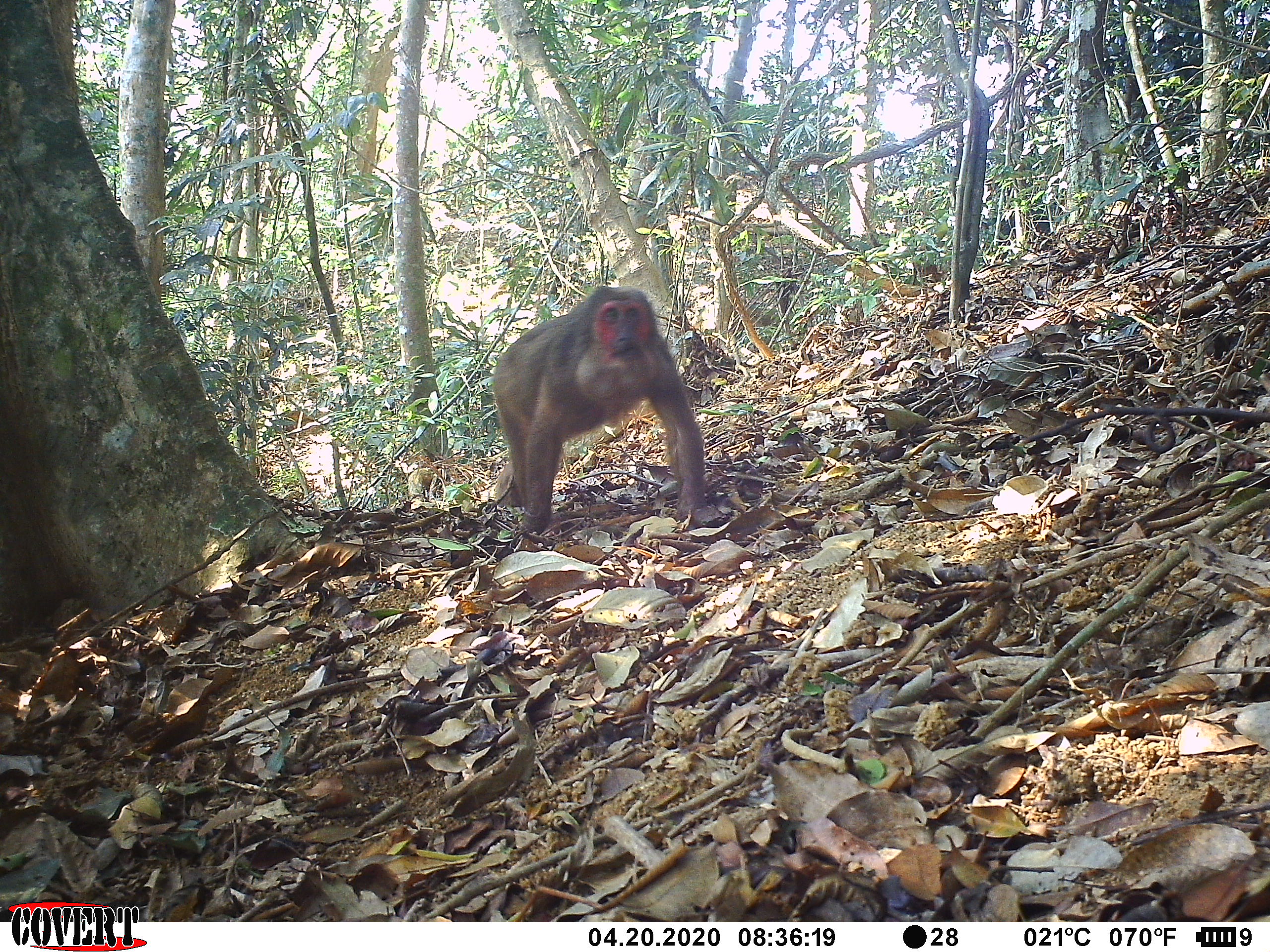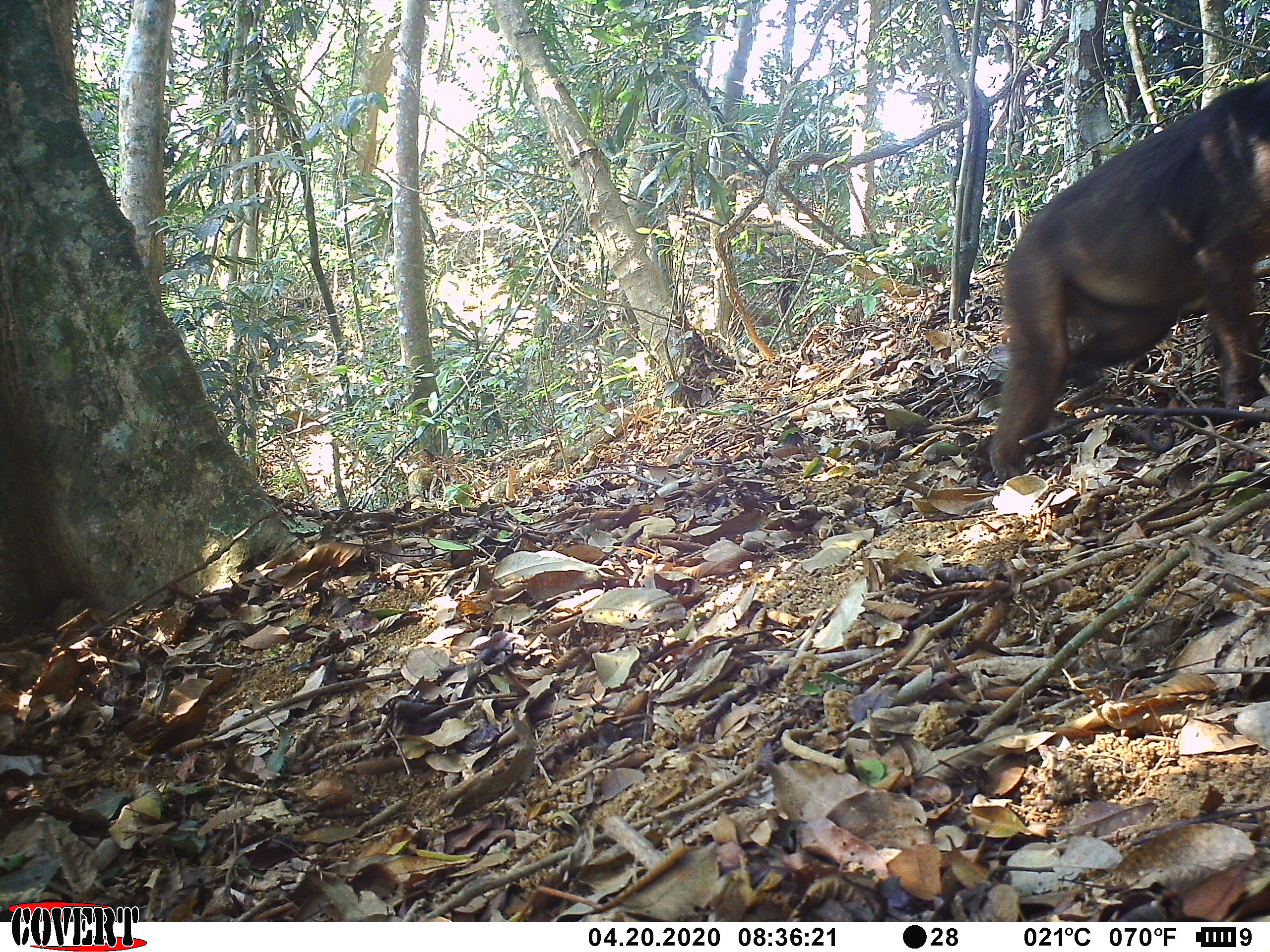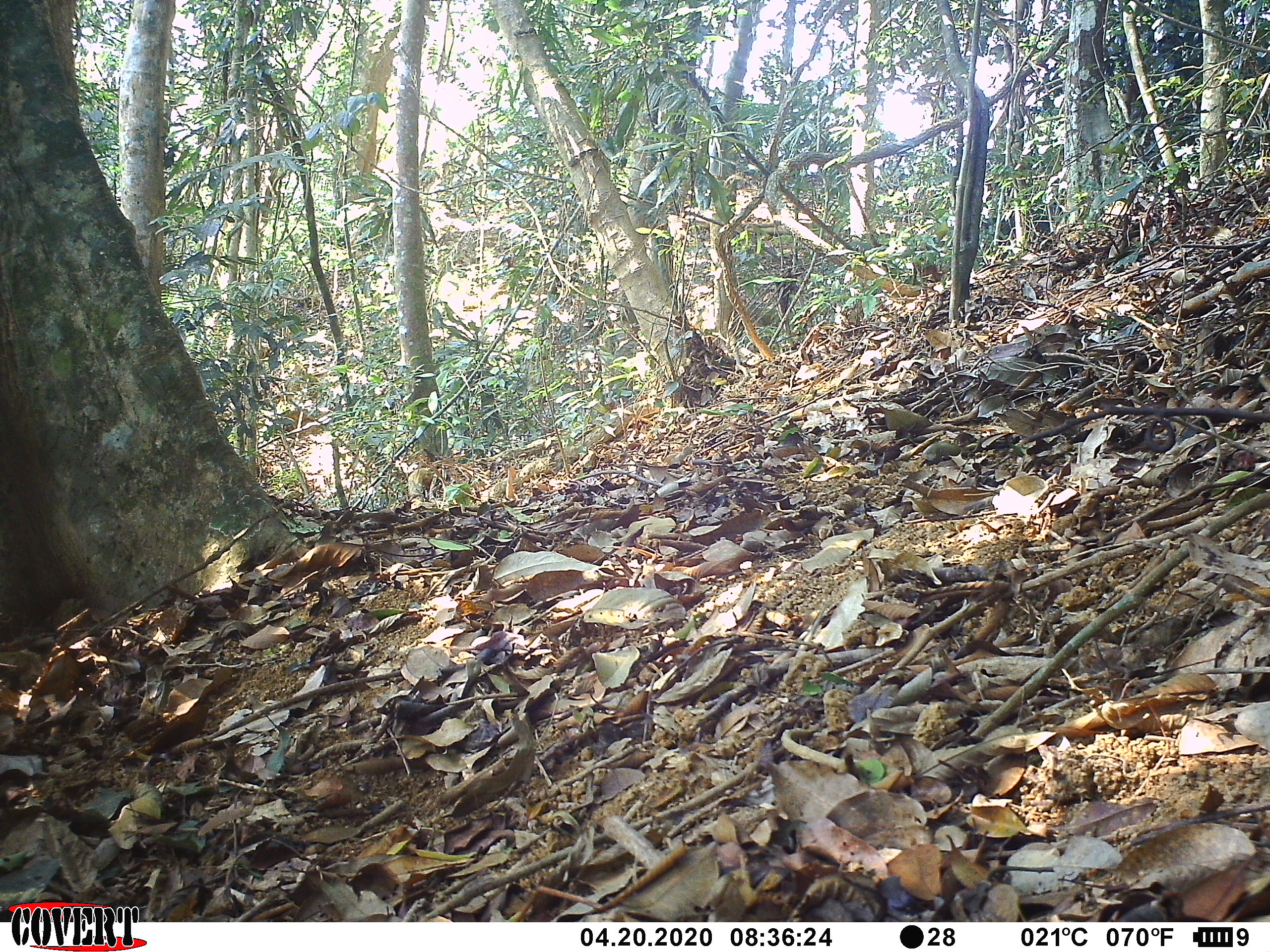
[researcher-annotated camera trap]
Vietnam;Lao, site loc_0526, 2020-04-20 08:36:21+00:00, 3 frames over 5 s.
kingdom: Animalia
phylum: Chordata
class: Mammalia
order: Primates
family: Cercopithecidae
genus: Macaca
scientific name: Macaca arctoides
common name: stump-tailed macaque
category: stump tailed macaque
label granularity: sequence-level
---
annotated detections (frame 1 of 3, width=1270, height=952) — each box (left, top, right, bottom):
stump tailed macaque: (491, 284, 708, 535)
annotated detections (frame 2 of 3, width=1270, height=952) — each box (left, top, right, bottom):
stump tailed macaque: (988, 74, 1270, 483)